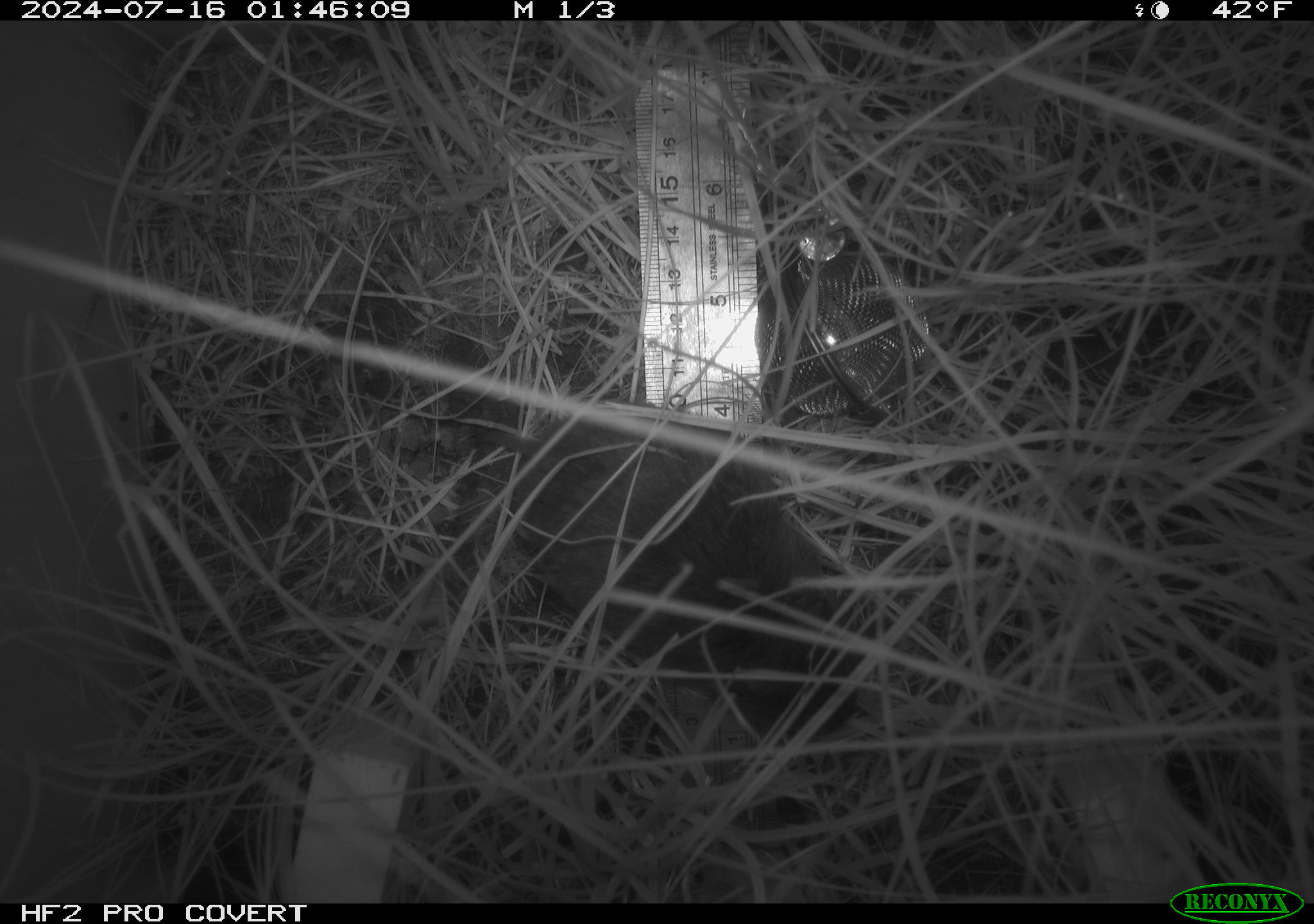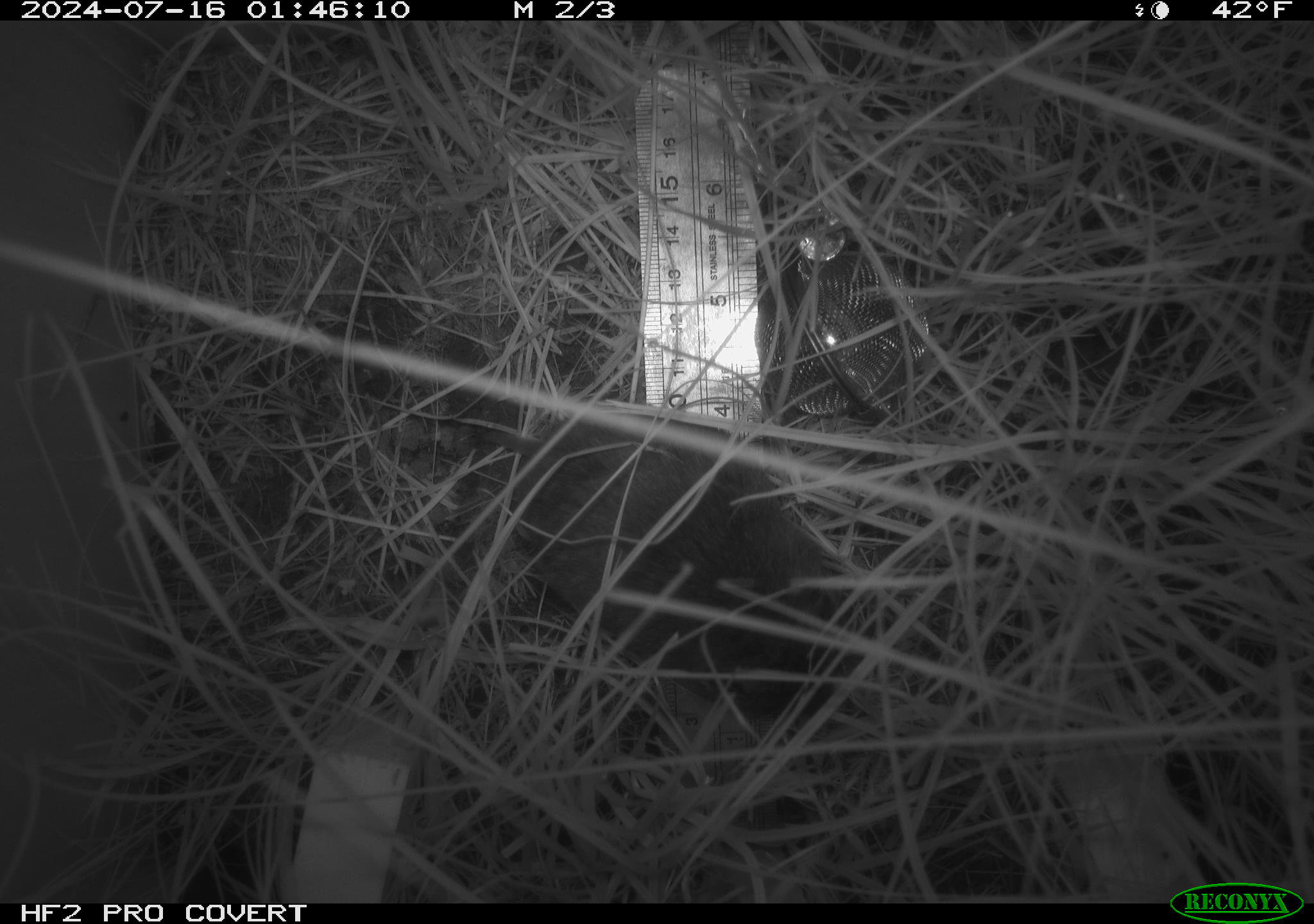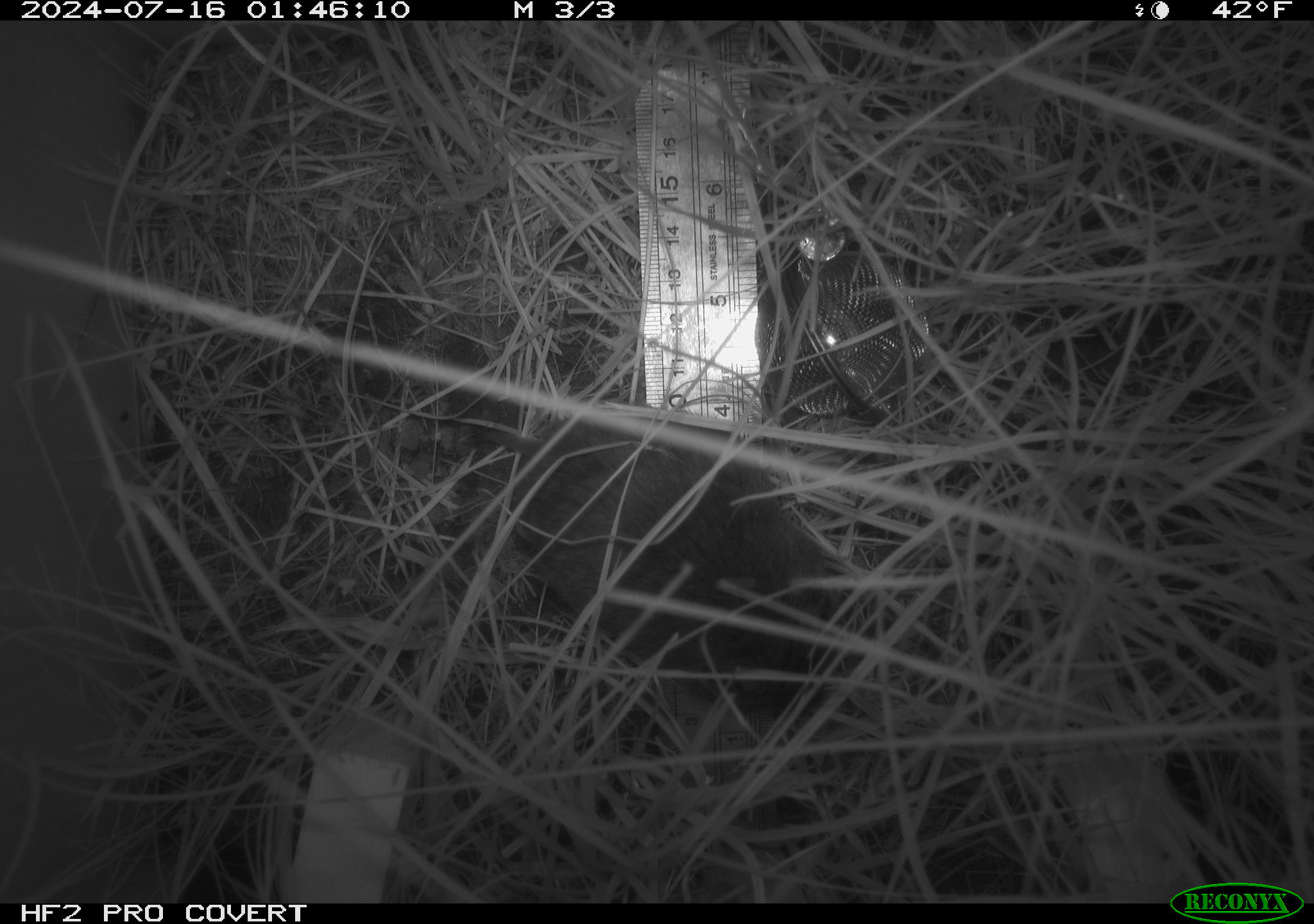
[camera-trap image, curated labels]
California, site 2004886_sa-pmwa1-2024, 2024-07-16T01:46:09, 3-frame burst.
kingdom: Animalia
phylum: Chordata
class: Mammalia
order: Rodentia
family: Cricetidae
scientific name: Arvicolinae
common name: voles, lemmings, and muskrats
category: arvicolinae subfamily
Arvicolinae subfamily (voles, lemmings, and muskrats) (Arvicolinae).